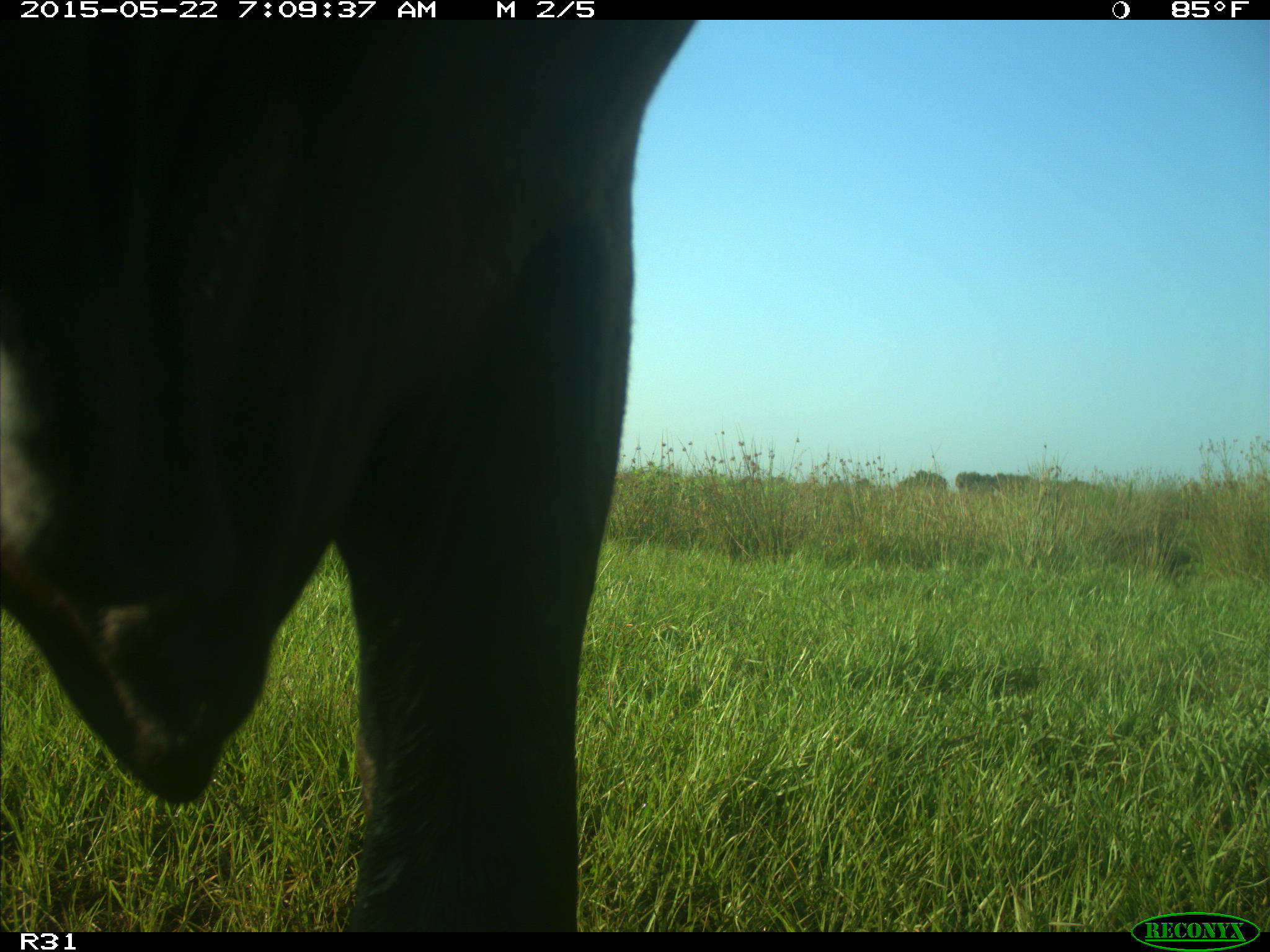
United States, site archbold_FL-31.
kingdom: Animalia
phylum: Chordata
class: Mammalia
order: Artiodactyla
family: Bovidae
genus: Bos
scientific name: Bos taurus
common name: domestic cow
Bos taurus (domestic cow).